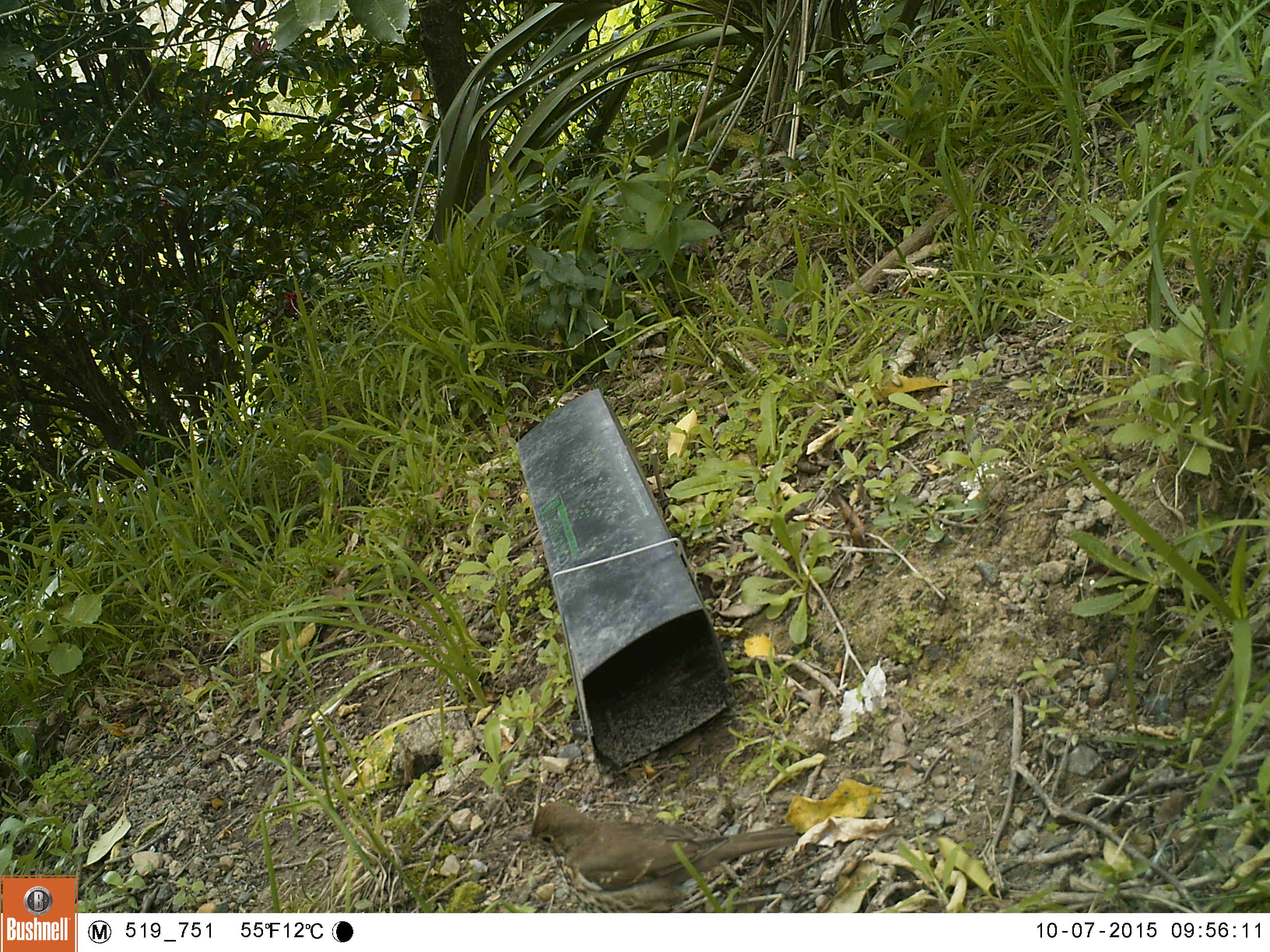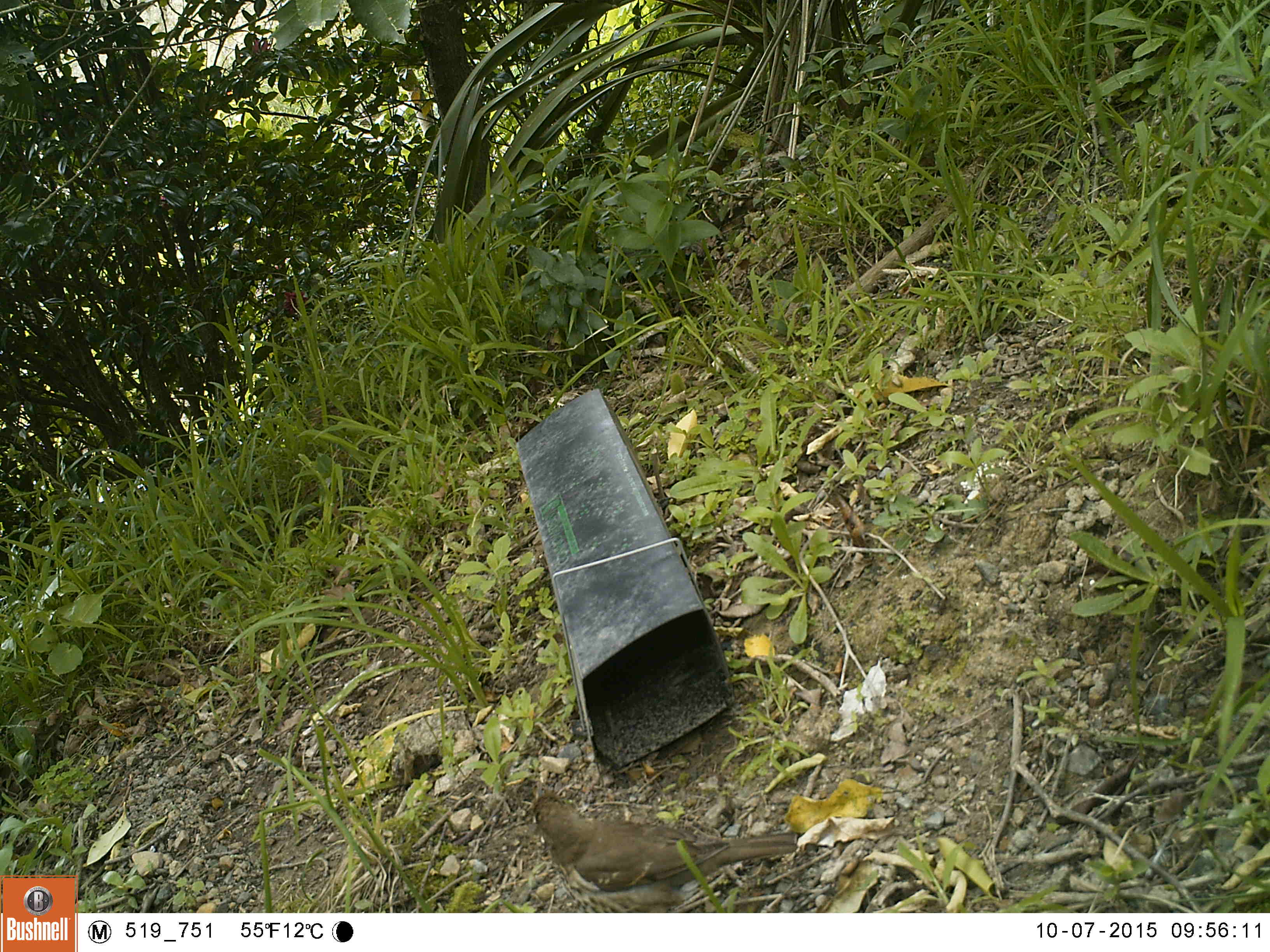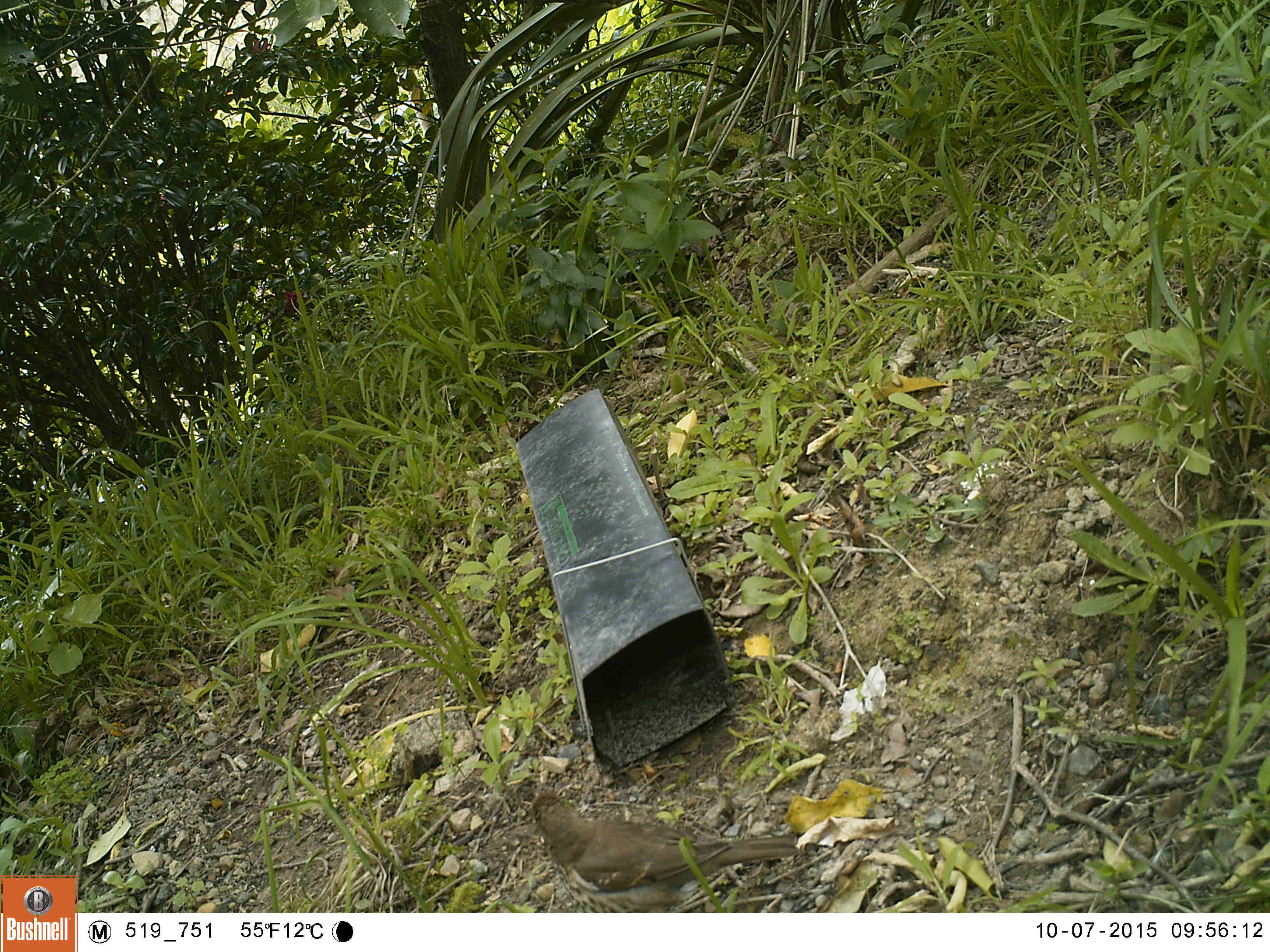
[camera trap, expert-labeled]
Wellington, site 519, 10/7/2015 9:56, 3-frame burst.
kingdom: Animalia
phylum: Chordata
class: Aves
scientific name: Aves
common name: bird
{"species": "bird (Aves)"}